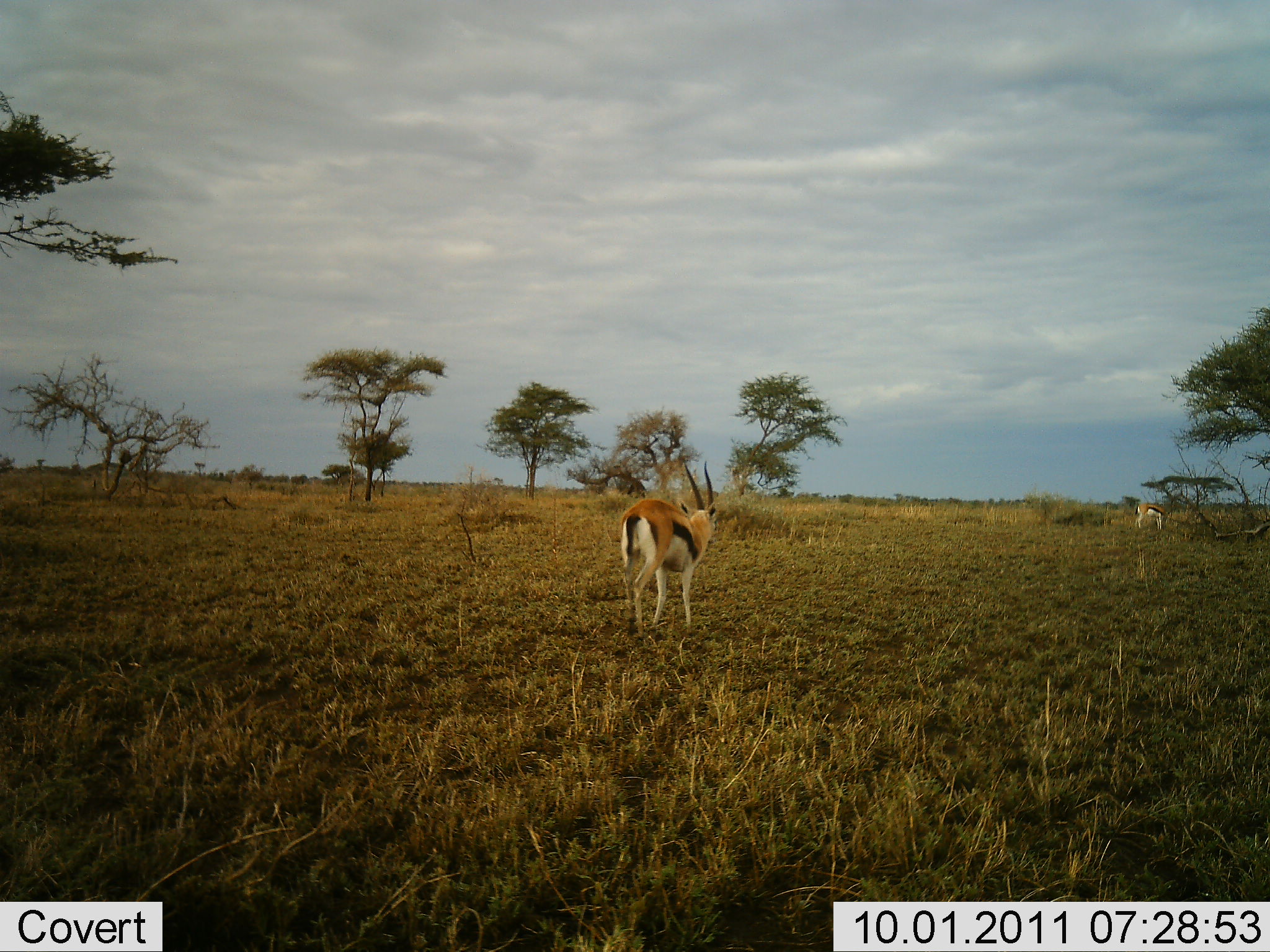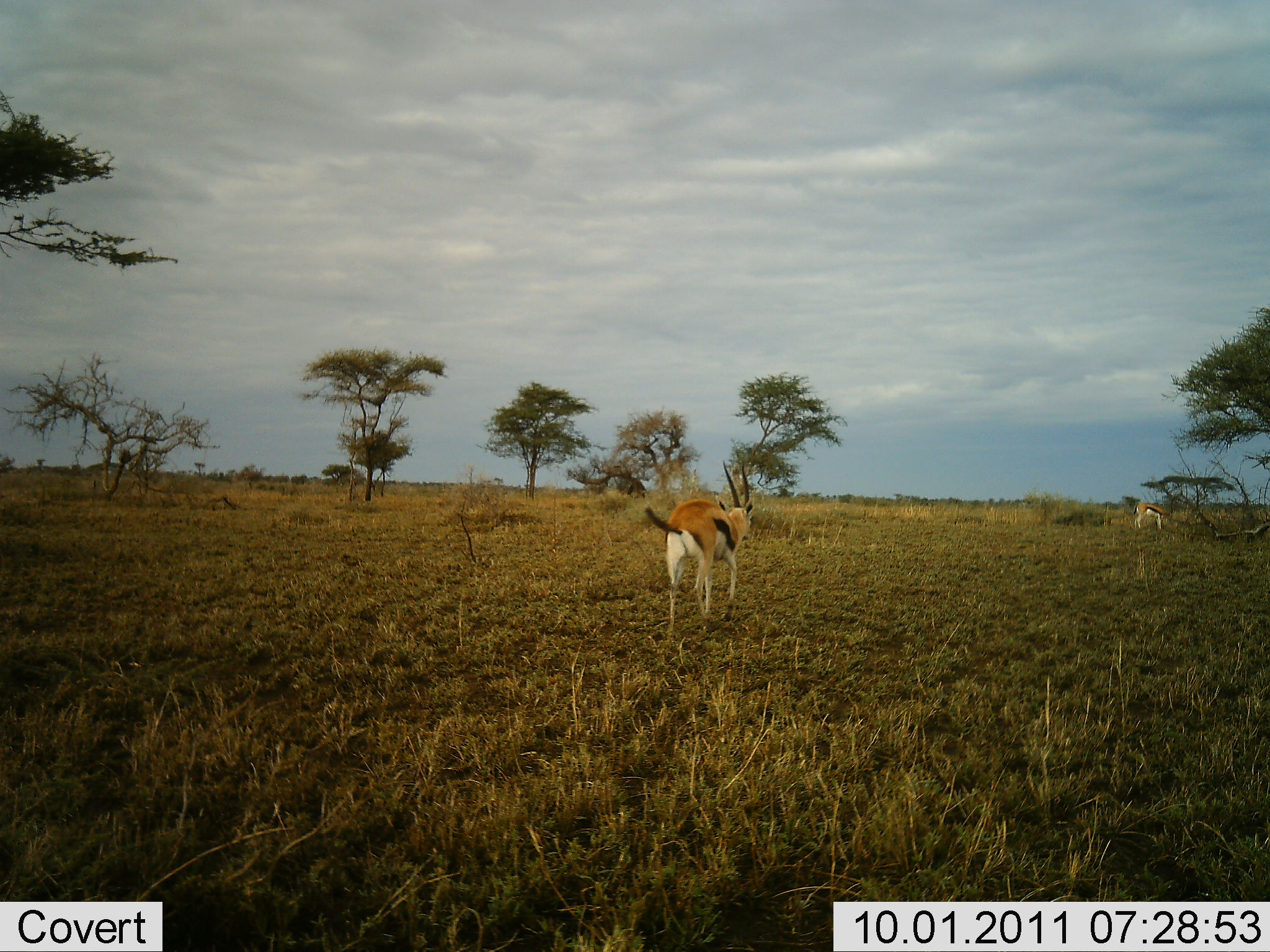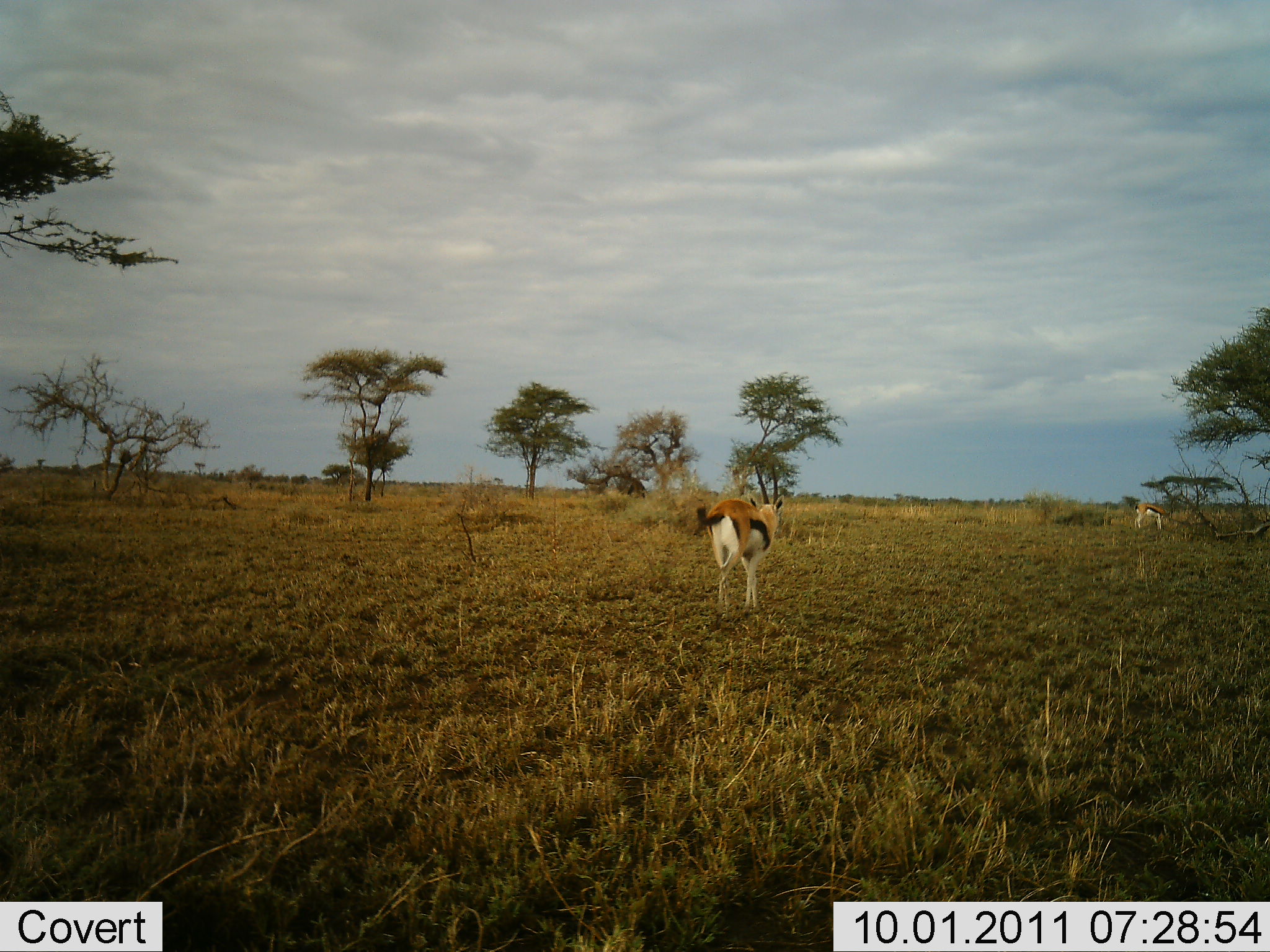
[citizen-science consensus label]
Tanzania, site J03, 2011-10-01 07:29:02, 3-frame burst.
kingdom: Animalia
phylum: Chordata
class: Mammalia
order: Artiodactyla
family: Bovidae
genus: Eudorcas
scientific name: Eudorcas thomsonii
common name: thomson's gazelle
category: gazellethomsons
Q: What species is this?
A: Gazellethomsons (thomson's gazelle) (Eudorcas thomsonii).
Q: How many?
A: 2.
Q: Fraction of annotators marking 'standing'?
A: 36%.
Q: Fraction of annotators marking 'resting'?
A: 0%.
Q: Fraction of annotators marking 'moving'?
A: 100%.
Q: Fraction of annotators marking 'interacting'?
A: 0%.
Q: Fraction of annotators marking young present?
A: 0%.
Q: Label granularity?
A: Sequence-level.